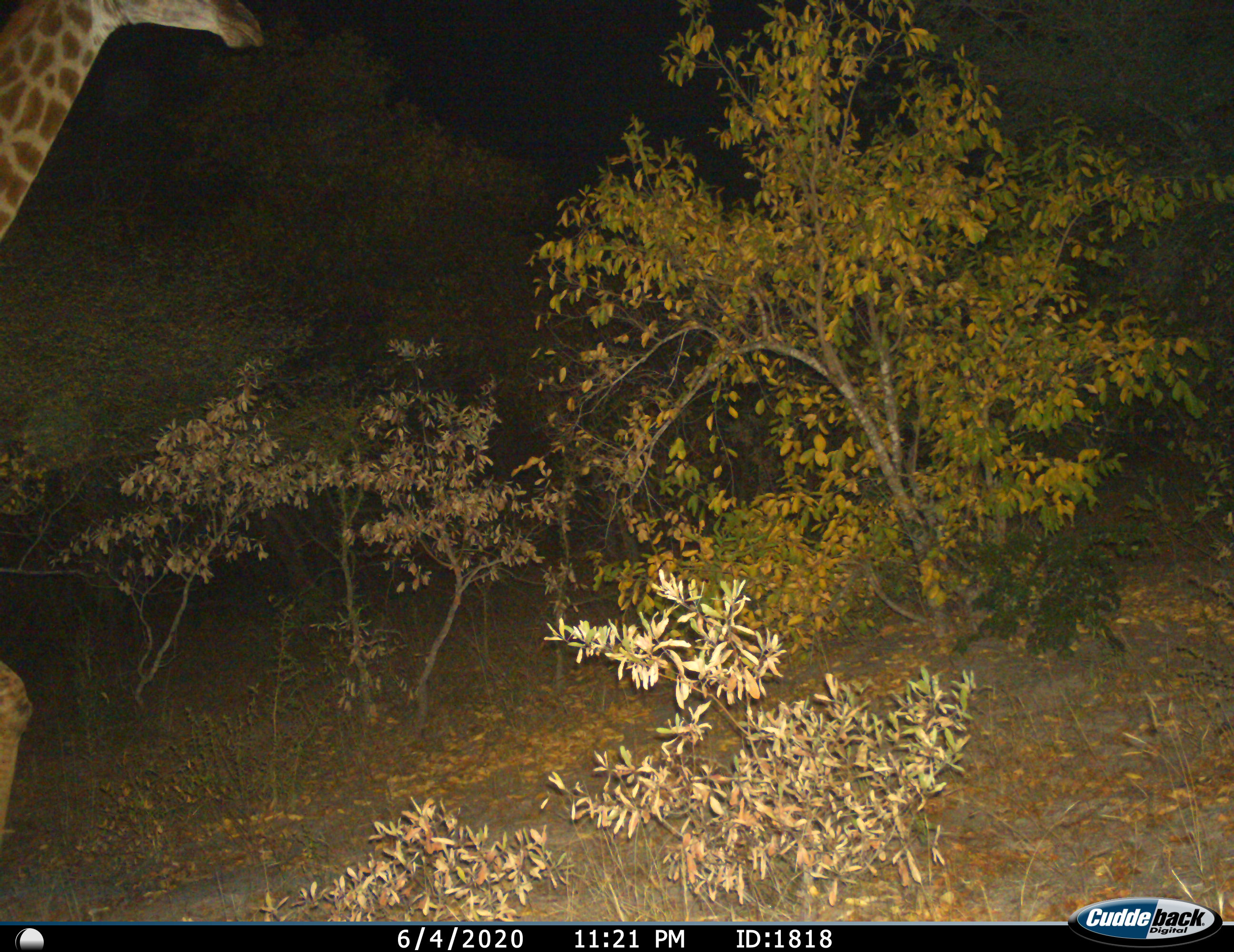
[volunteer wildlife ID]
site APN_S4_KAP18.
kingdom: Animalia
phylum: Chordata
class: Mammalia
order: Artiodactyla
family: Giraffidae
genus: Giraffa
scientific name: Giraffa camelopardalis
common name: giraffe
Giraffe (Giraffa camelopardalis), count 1. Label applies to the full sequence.